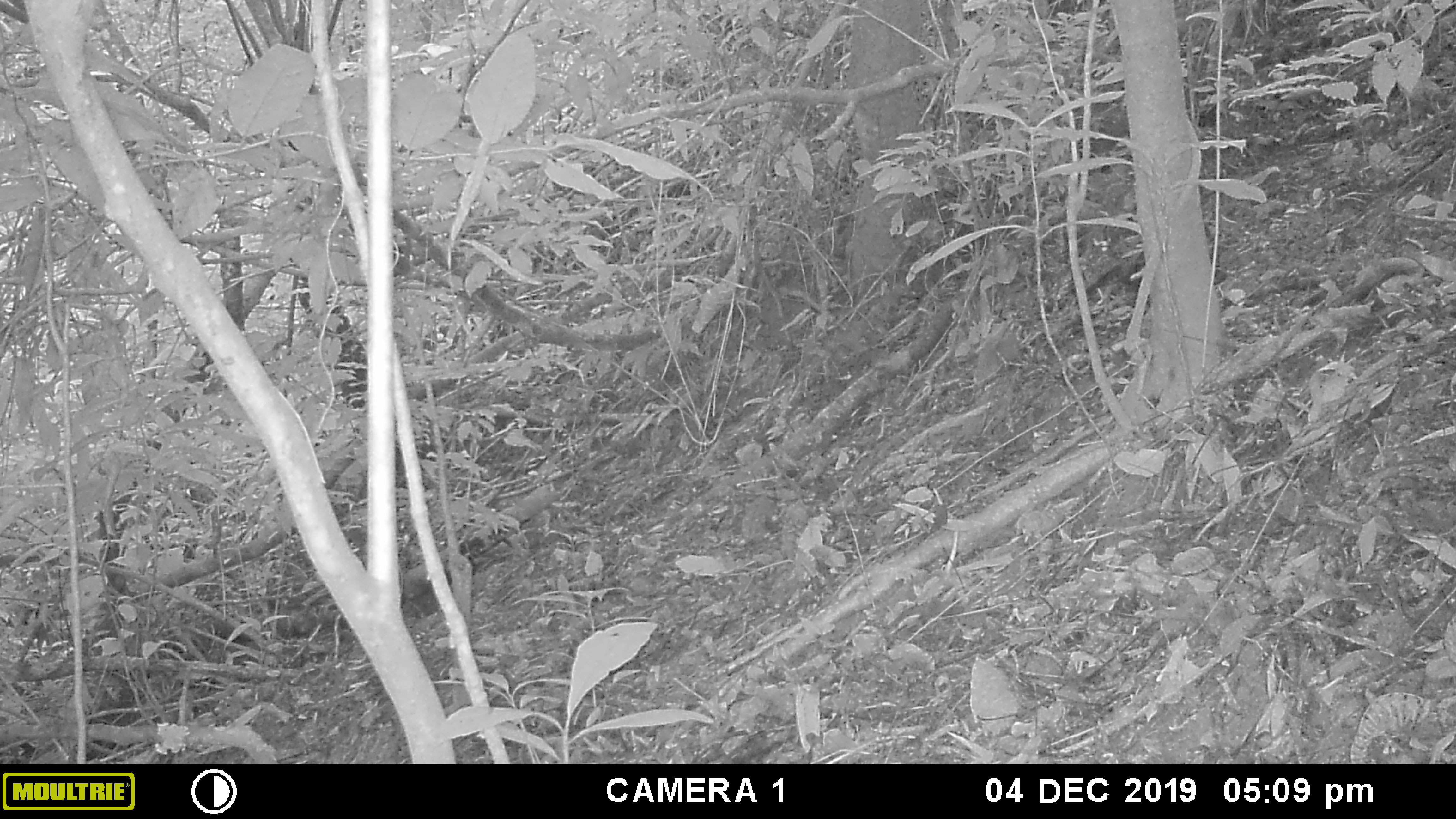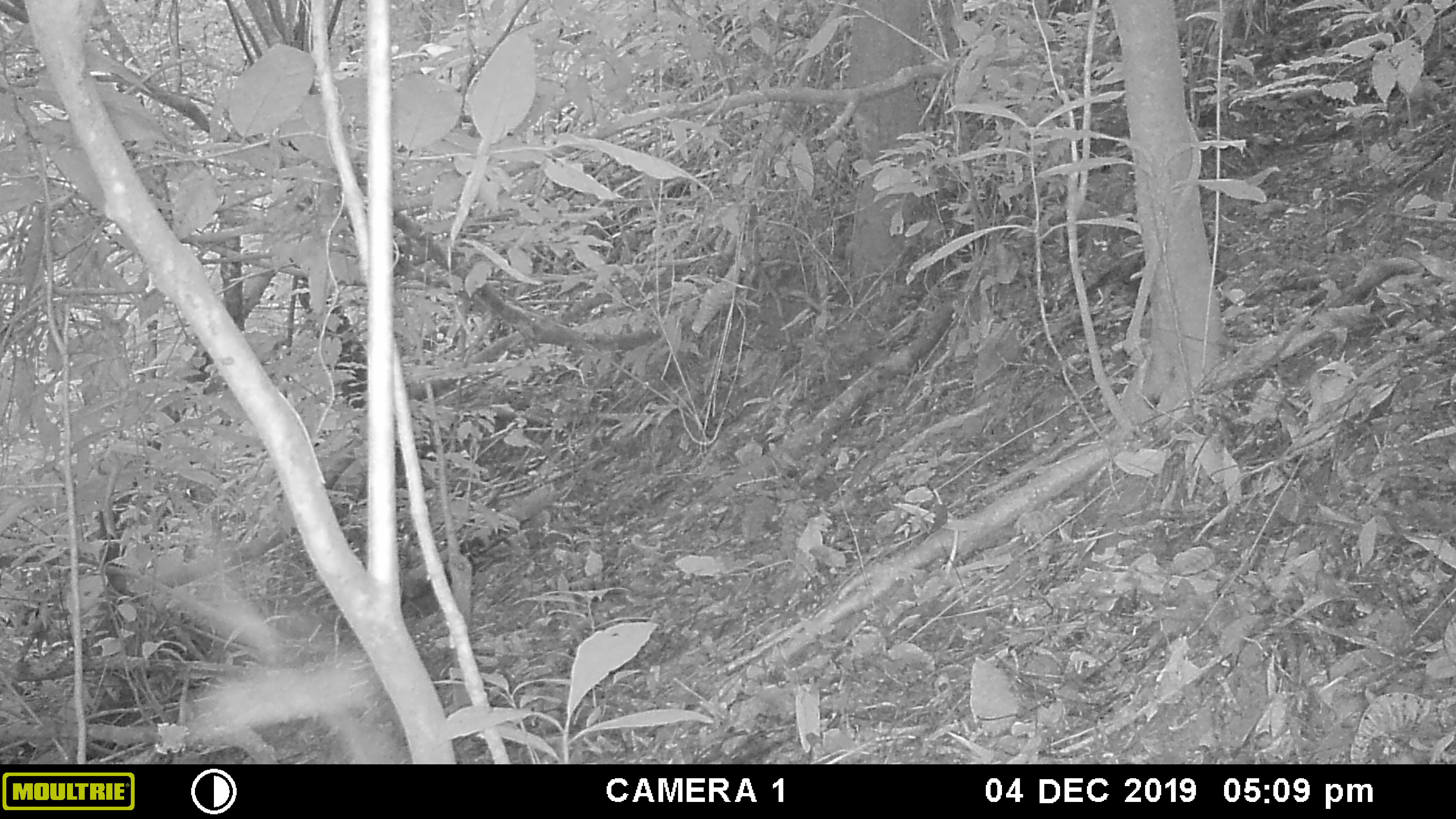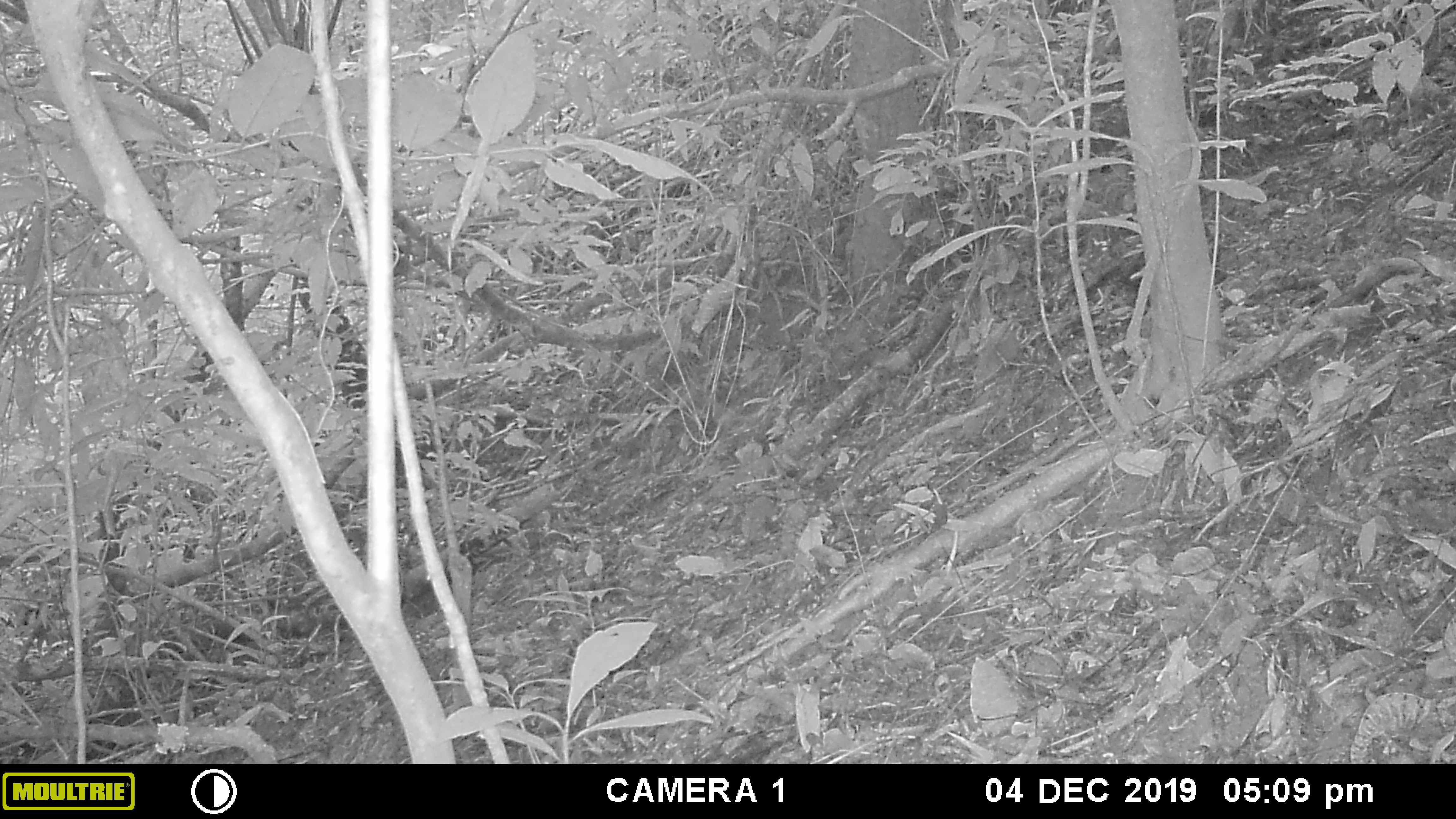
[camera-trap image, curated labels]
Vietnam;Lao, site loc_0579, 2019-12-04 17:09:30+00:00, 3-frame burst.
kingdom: Animalia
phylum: Chordata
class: Aves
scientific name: Aves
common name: bird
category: unidentified bird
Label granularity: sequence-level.